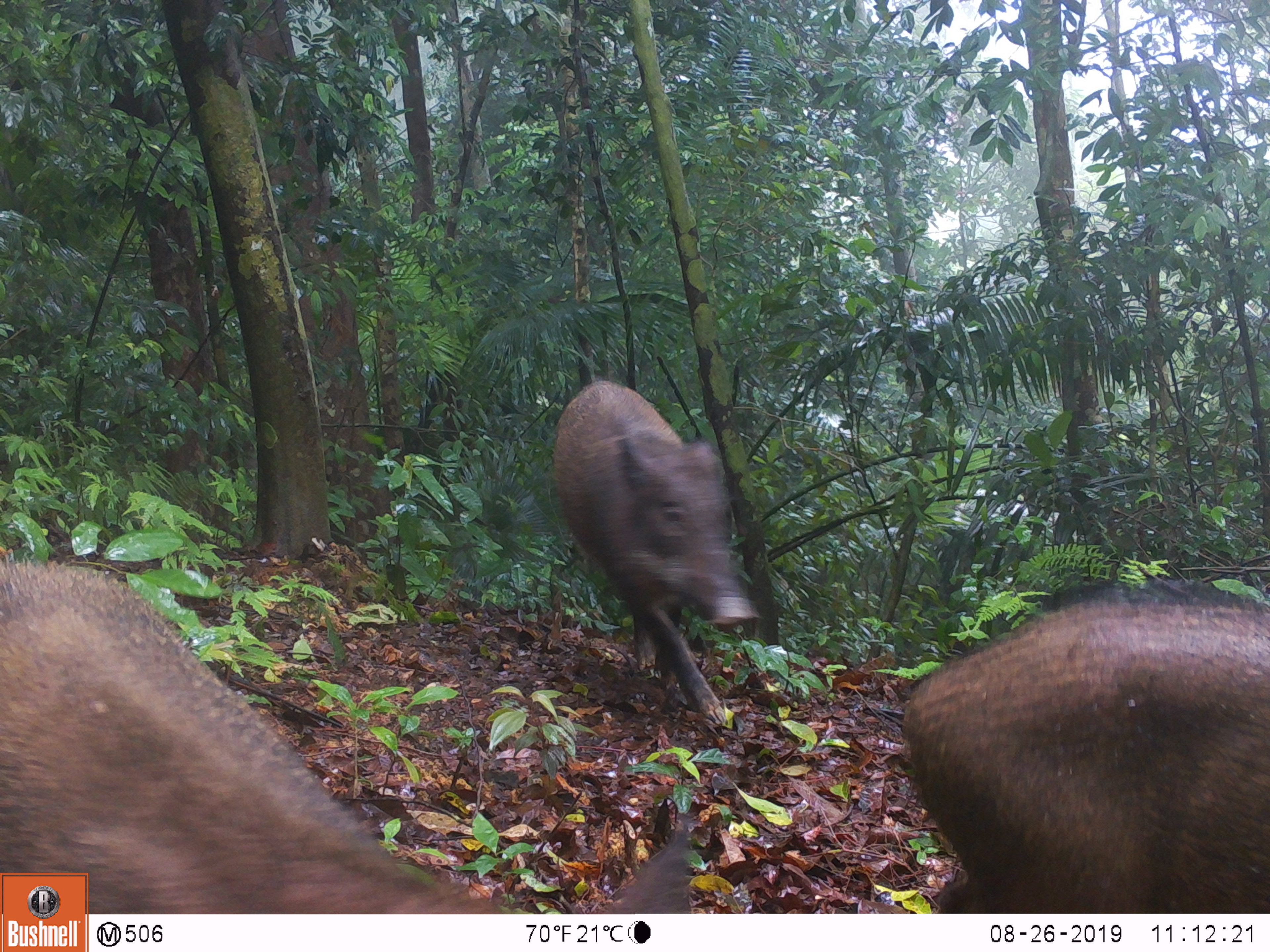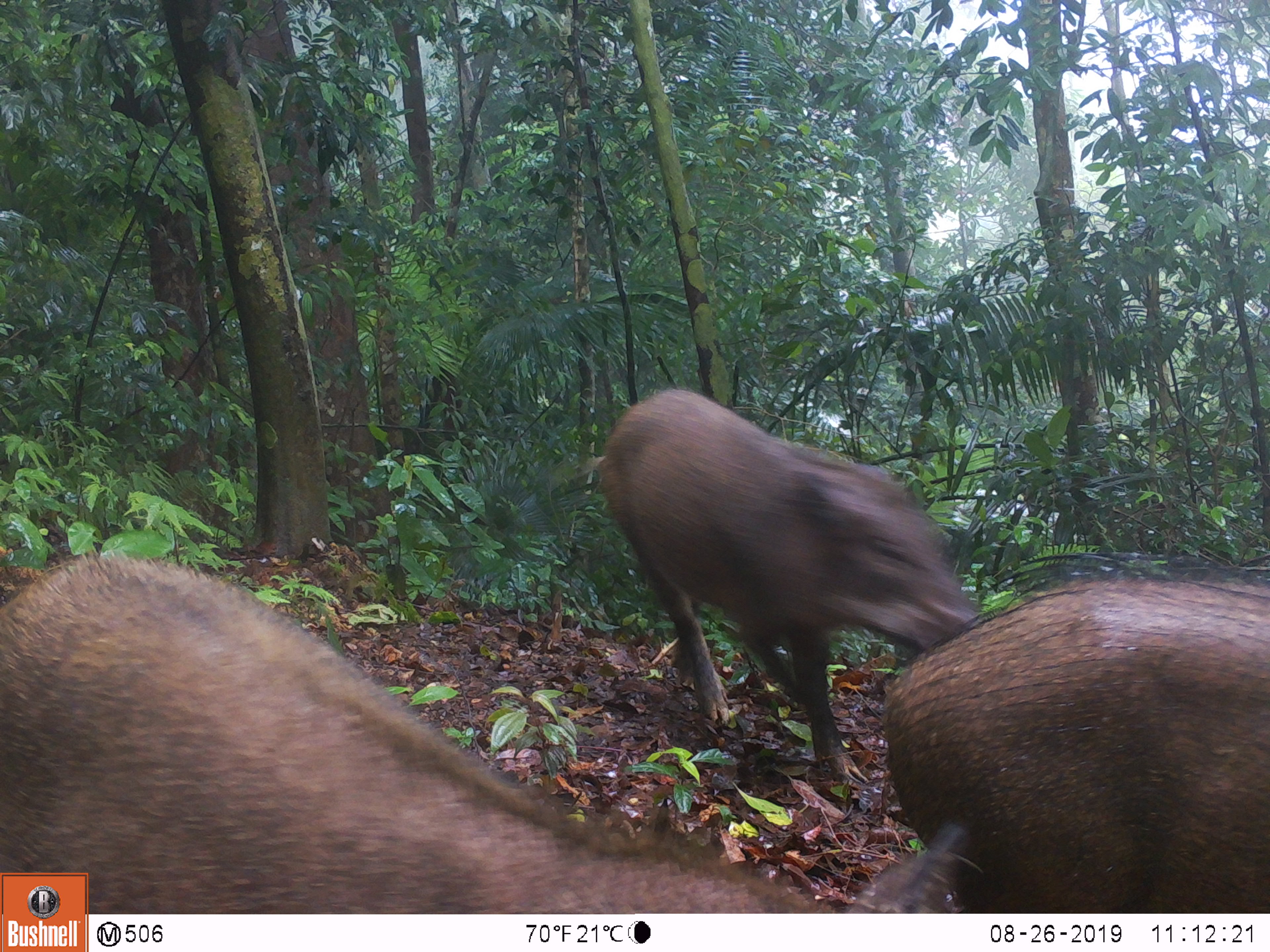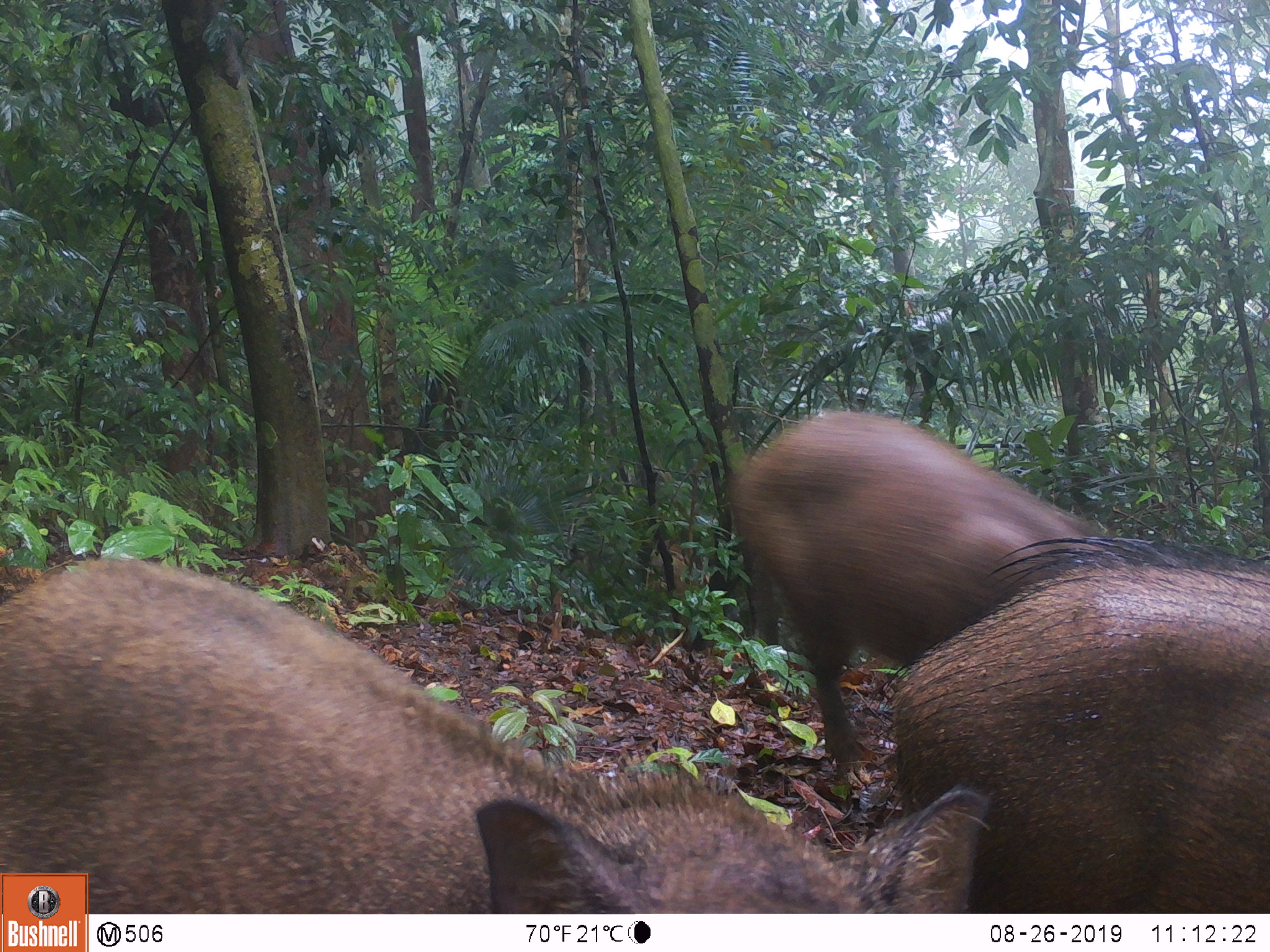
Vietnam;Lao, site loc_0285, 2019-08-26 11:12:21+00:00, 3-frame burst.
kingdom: Animalia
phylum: Chordata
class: Mammalia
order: Artiodactyla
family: Suidae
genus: Sus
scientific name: Sus scrofa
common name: eurasian wild pig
Eurasian wild pig (Sus scrofa). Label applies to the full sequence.